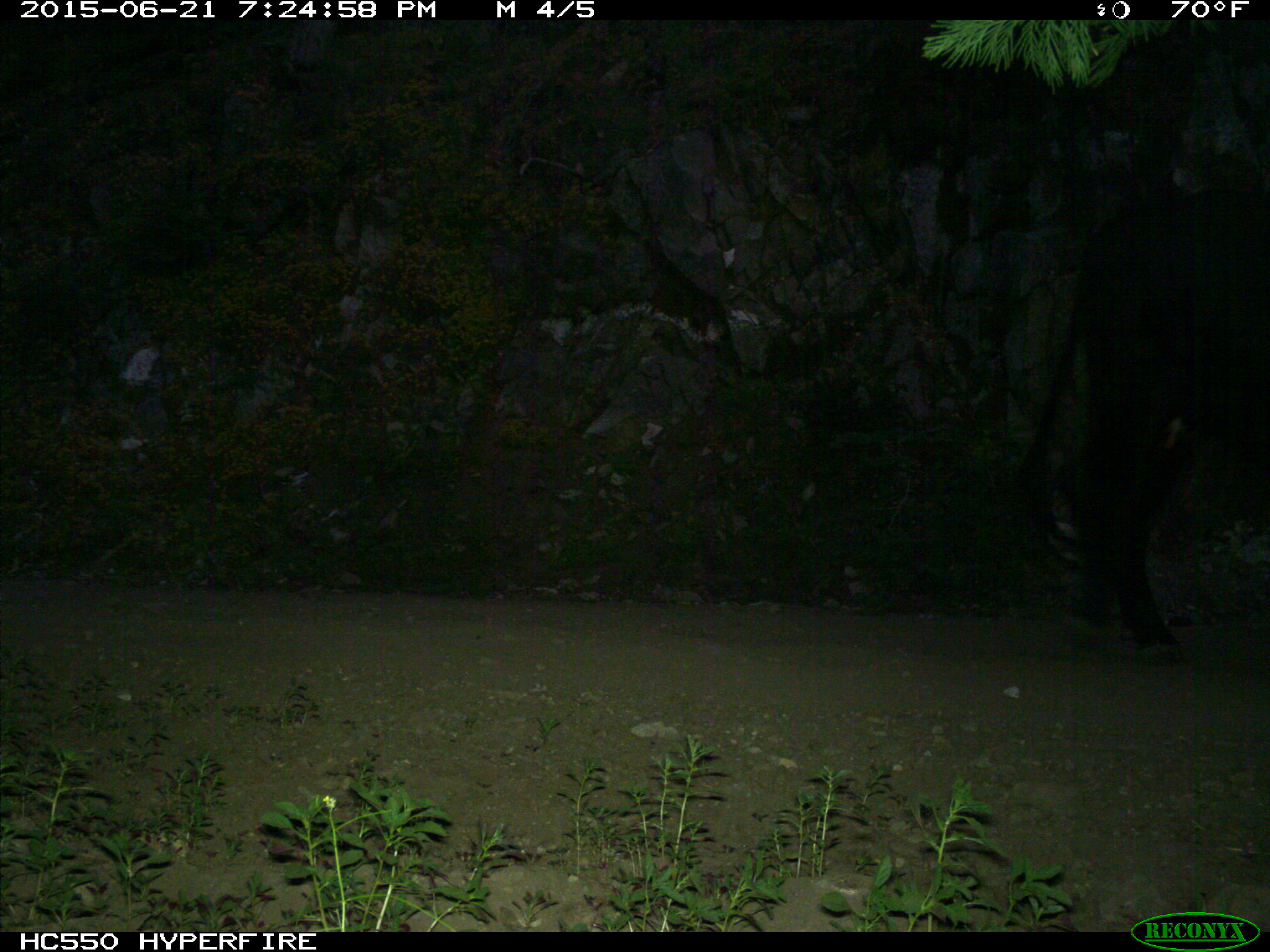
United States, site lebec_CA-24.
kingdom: Animalia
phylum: Chordata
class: Mammalia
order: Artiodactyla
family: Bovidae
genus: Bos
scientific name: Bos taurus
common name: domestic cow